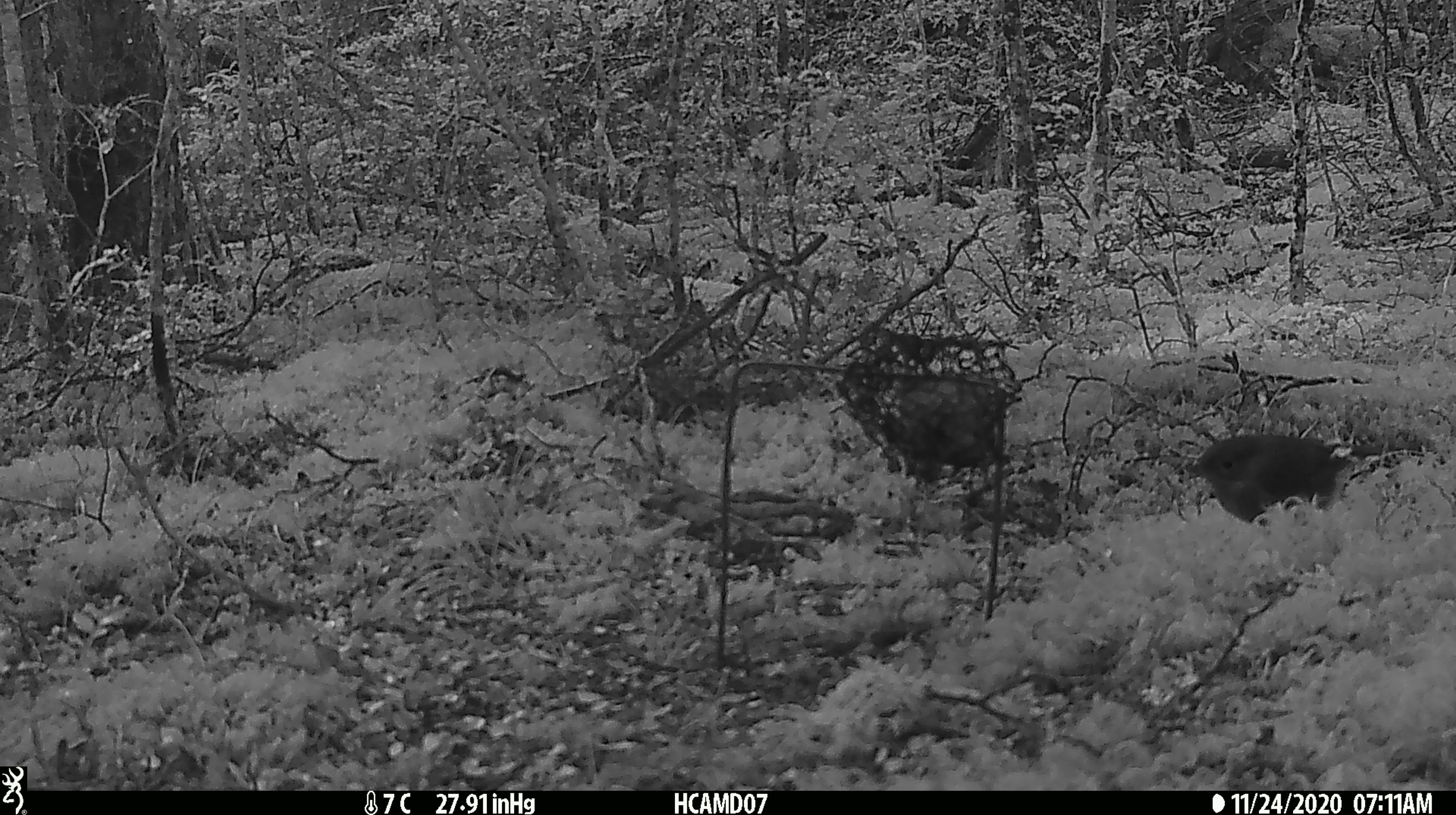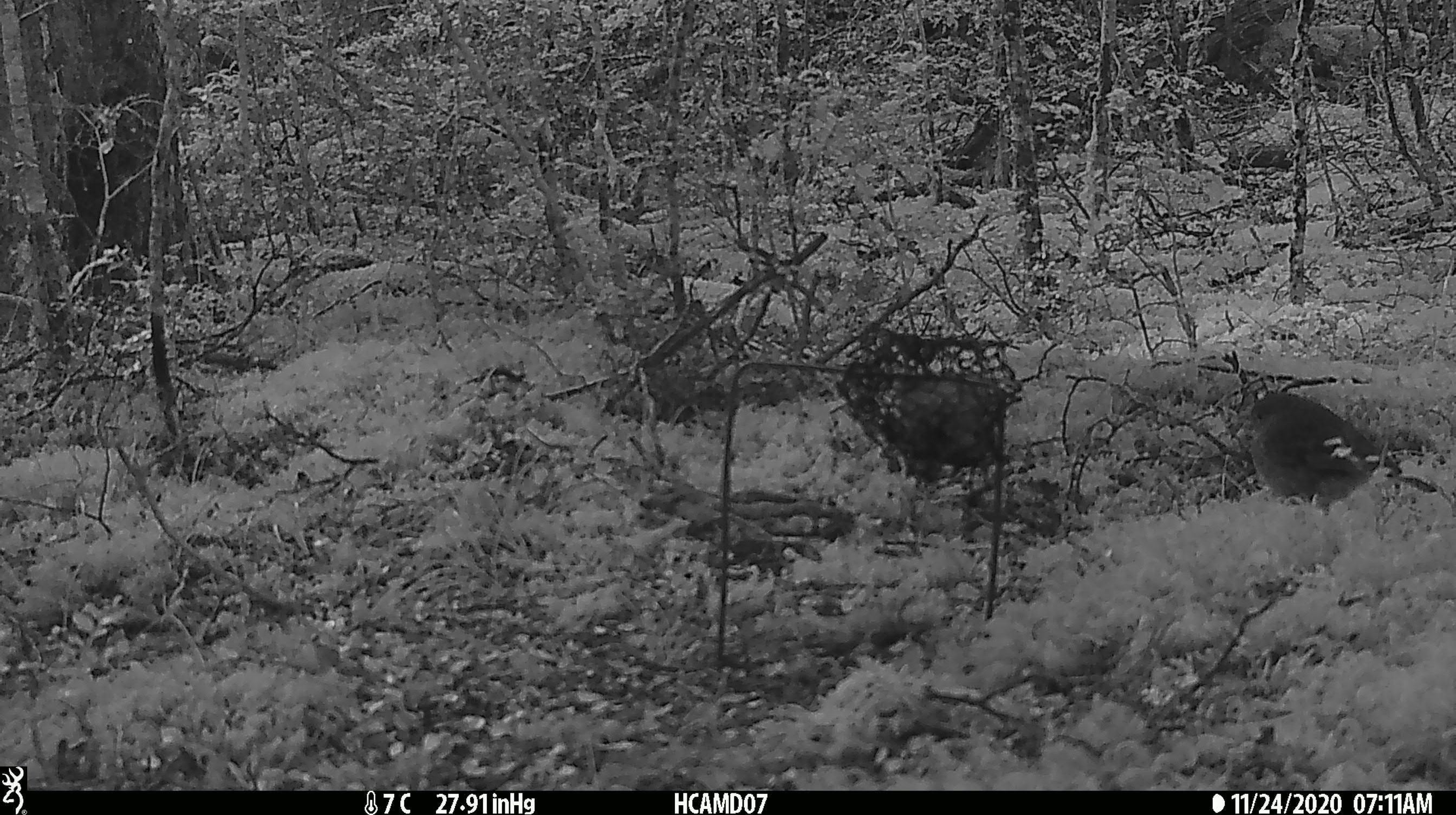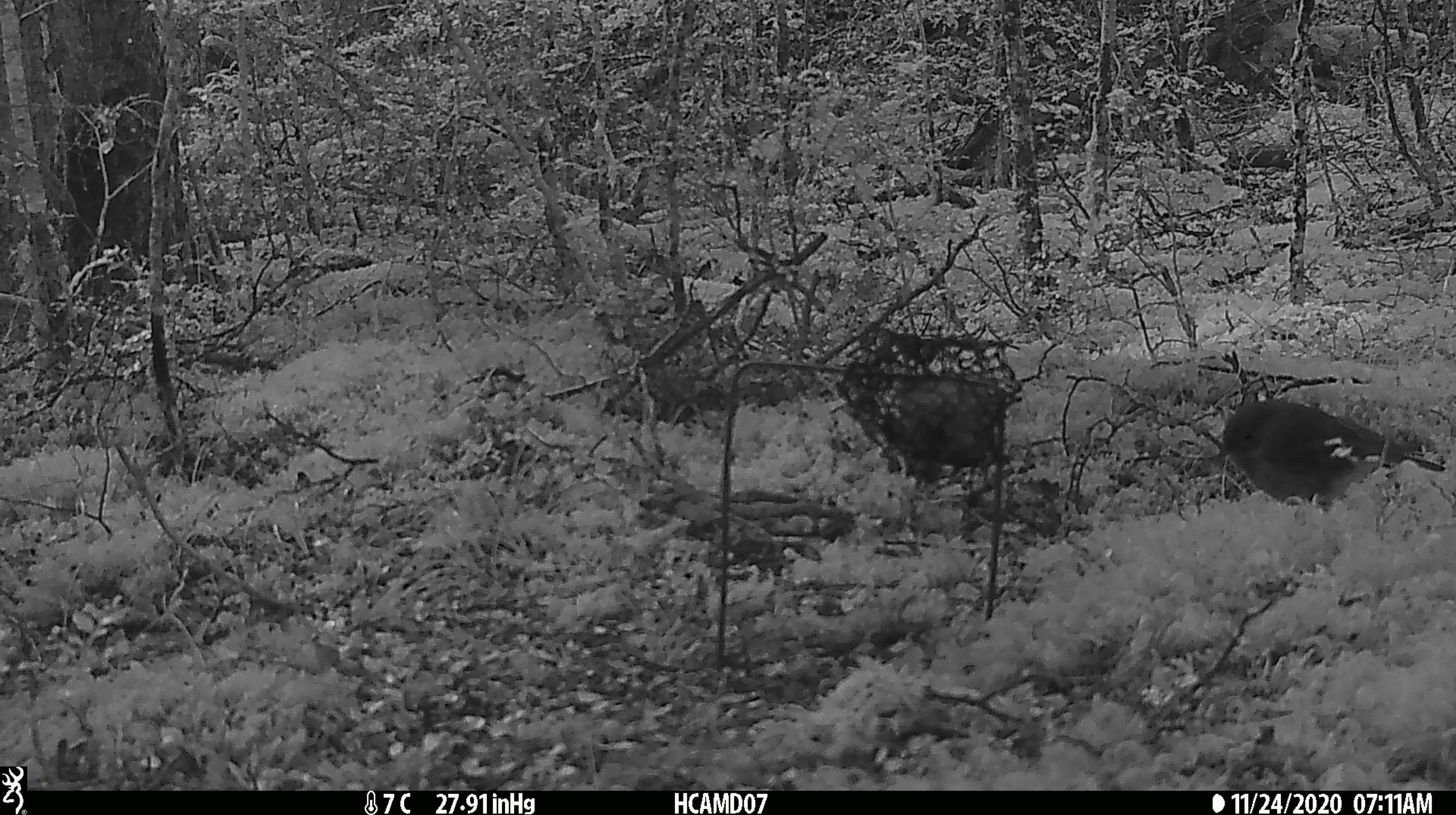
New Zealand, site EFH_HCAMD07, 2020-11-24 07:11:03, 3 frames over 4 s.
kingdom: Animalia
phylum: Chordata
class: Aves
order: Passeriformes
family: Petroicidae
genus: Petroica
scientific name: Petroica australis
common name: new zealand robin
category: robin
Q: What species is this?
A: Robin (new zealand robin) (Petroica australis).